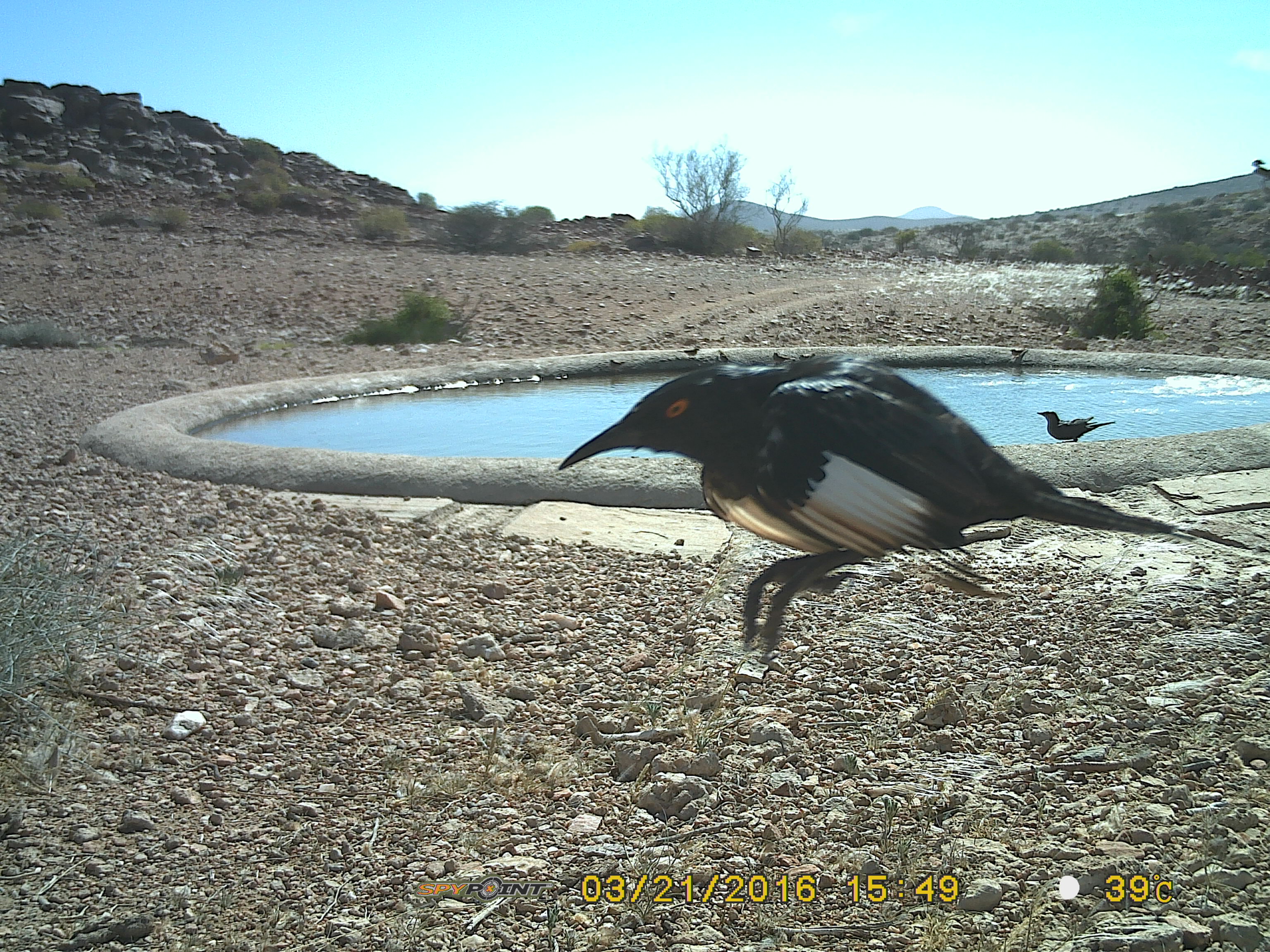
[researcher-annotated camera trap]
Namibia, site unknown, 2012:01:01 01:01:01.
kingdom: Animalia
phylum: Chordata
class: Aves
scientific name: Aves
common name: birds